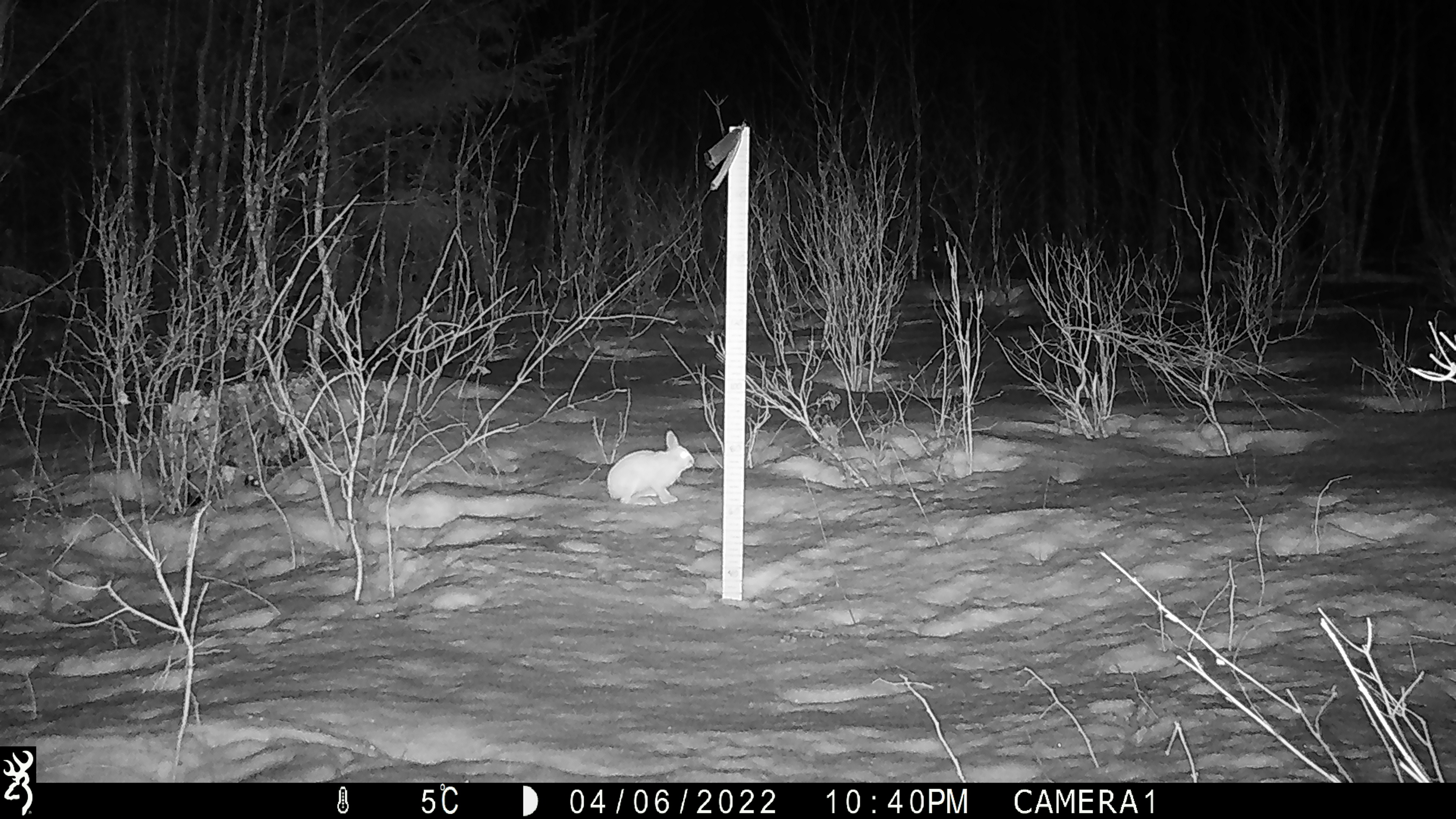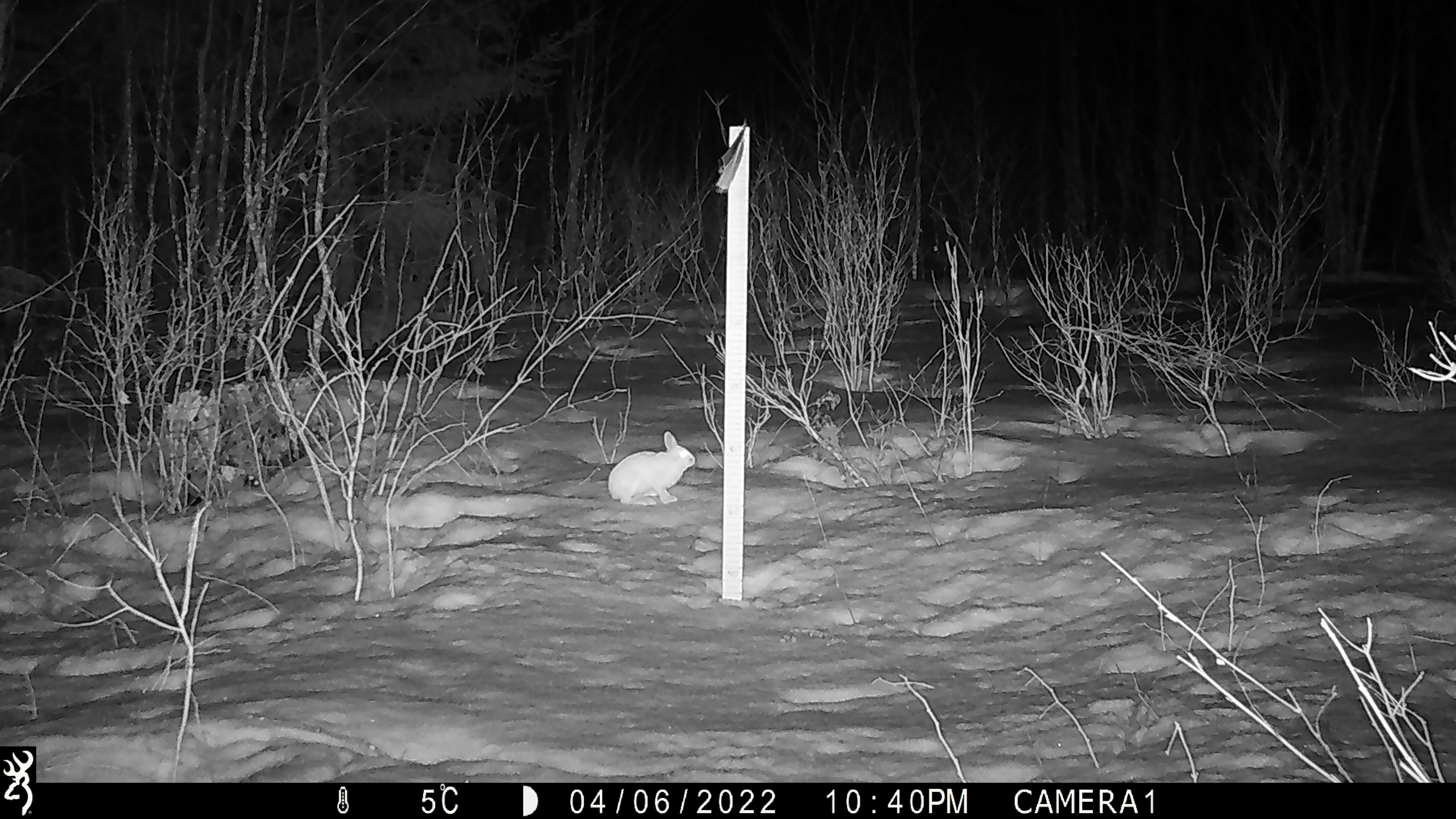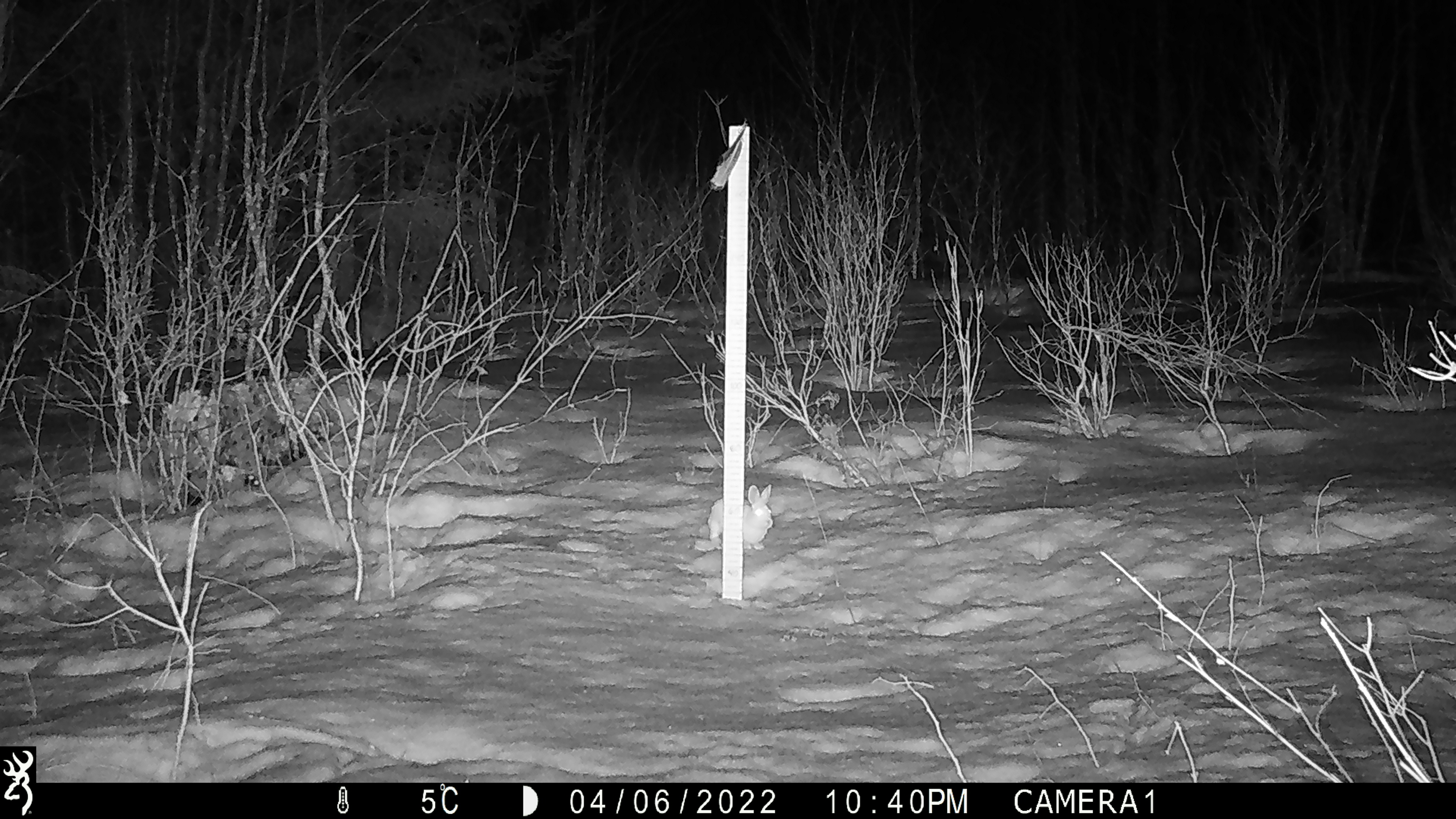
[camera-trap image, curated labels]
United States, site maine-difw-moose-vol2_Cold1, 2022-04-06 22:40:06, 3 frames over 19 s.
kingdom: Animalia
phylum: Chordata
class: Mammalia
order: Lagomorpha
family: Leporidae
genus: Lepus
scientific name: Lepus americanus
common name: snowshoe hare